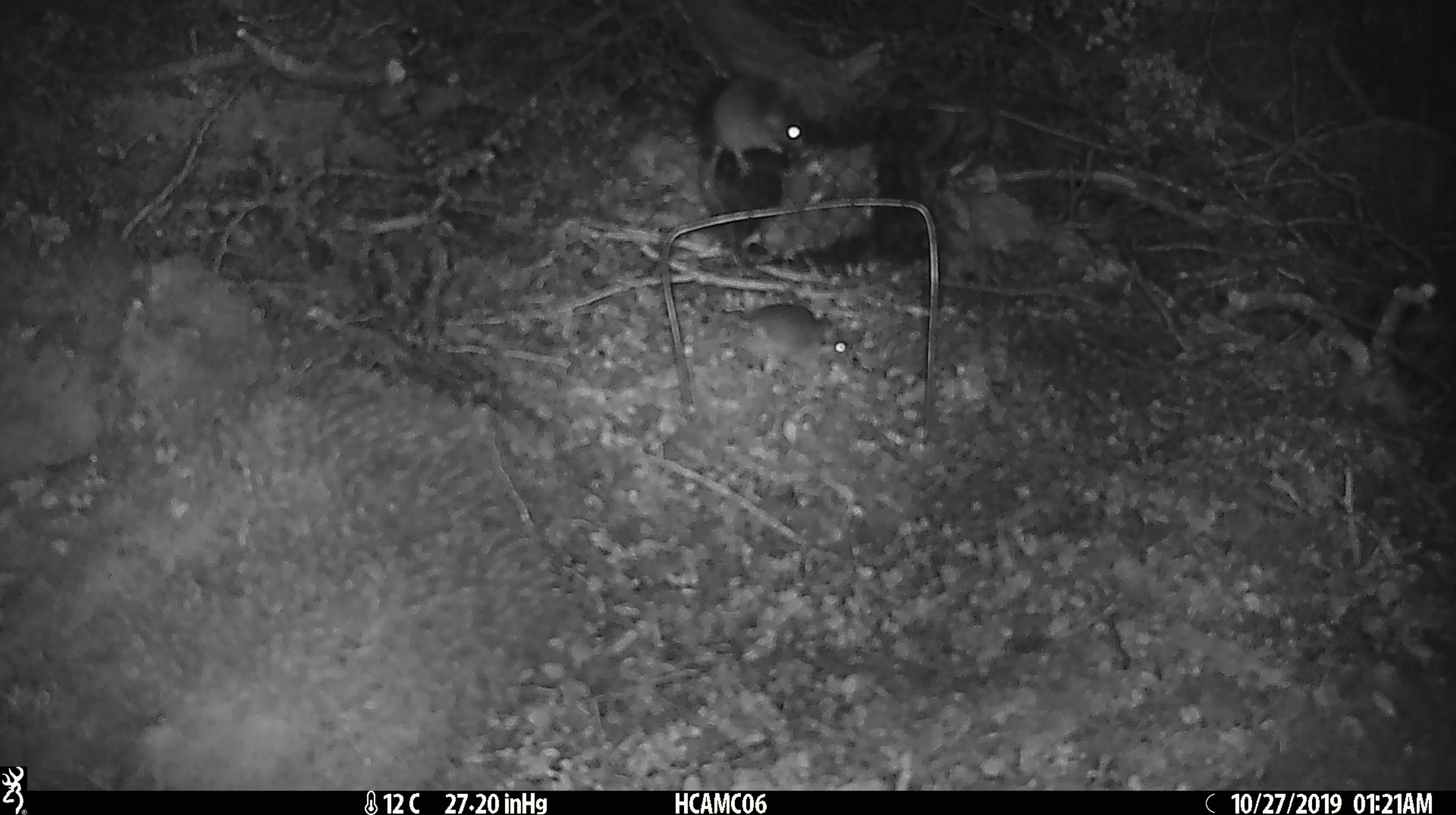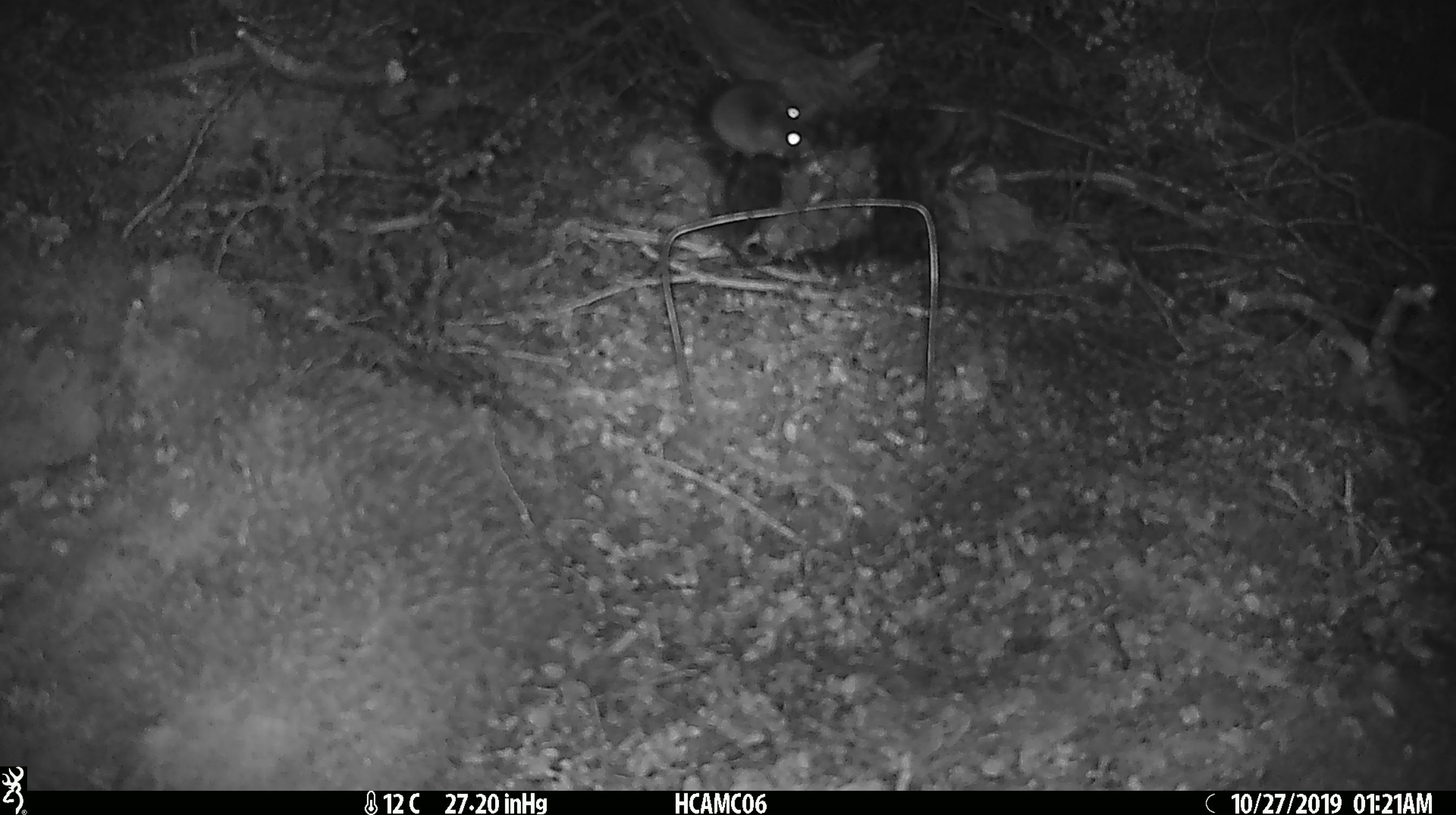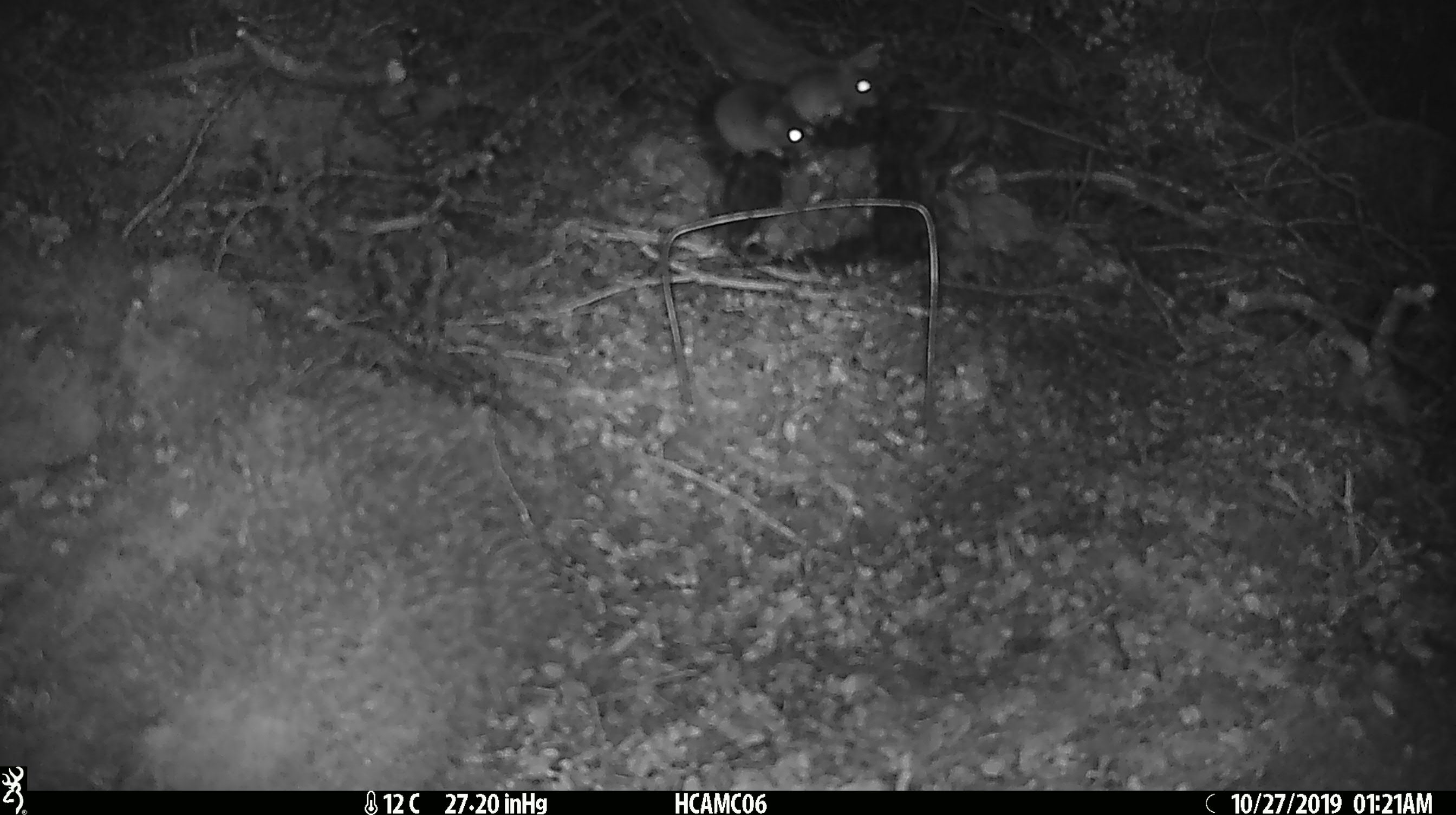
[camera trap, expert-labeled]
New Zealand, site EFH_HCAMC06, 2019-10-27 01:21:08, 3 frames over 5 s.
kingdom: Animalia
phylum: Chordata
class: Mammalia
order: Rodentia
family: Muridae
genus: Mus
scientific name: Mus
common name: mouse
Mouse (Mus).